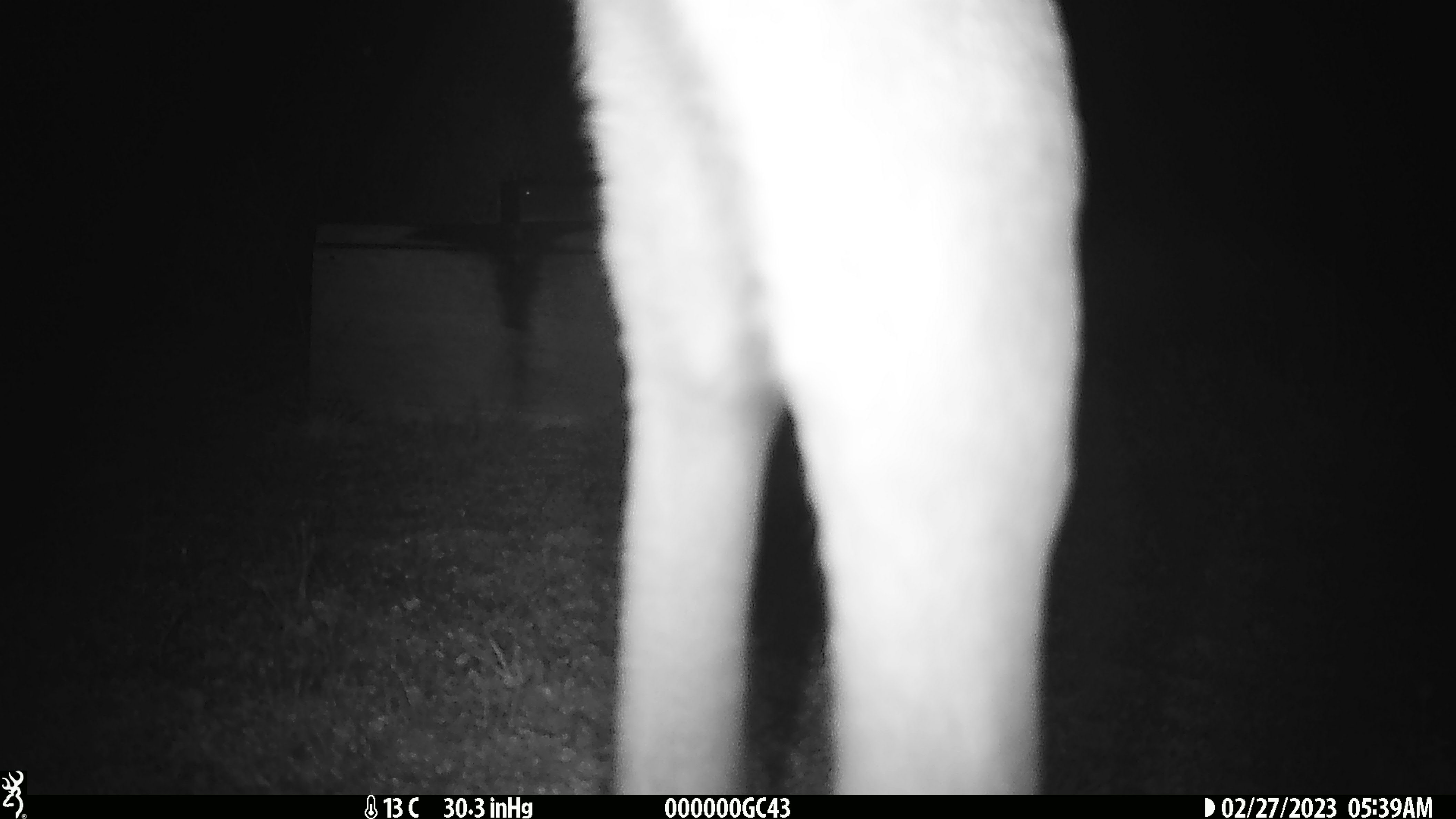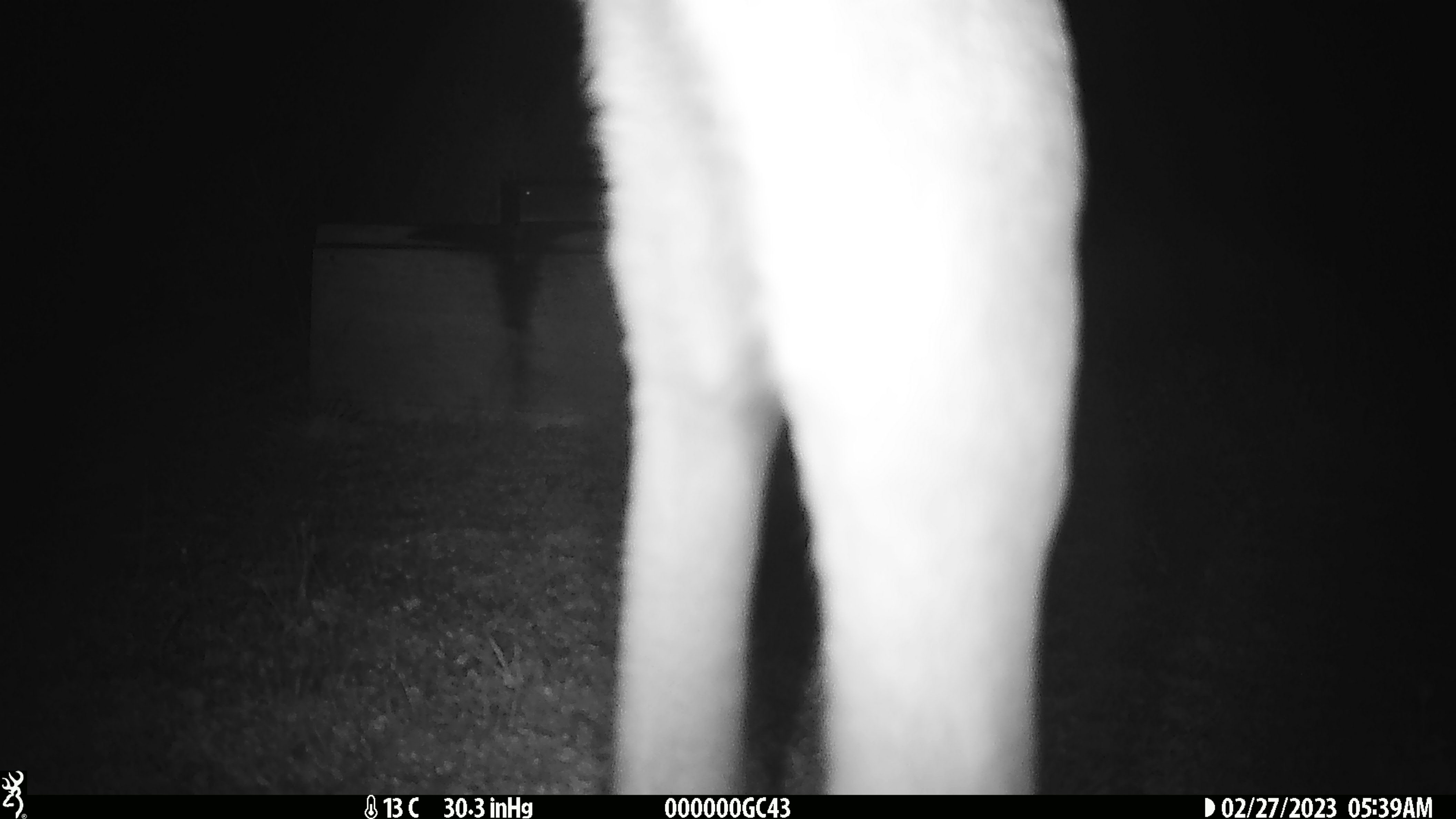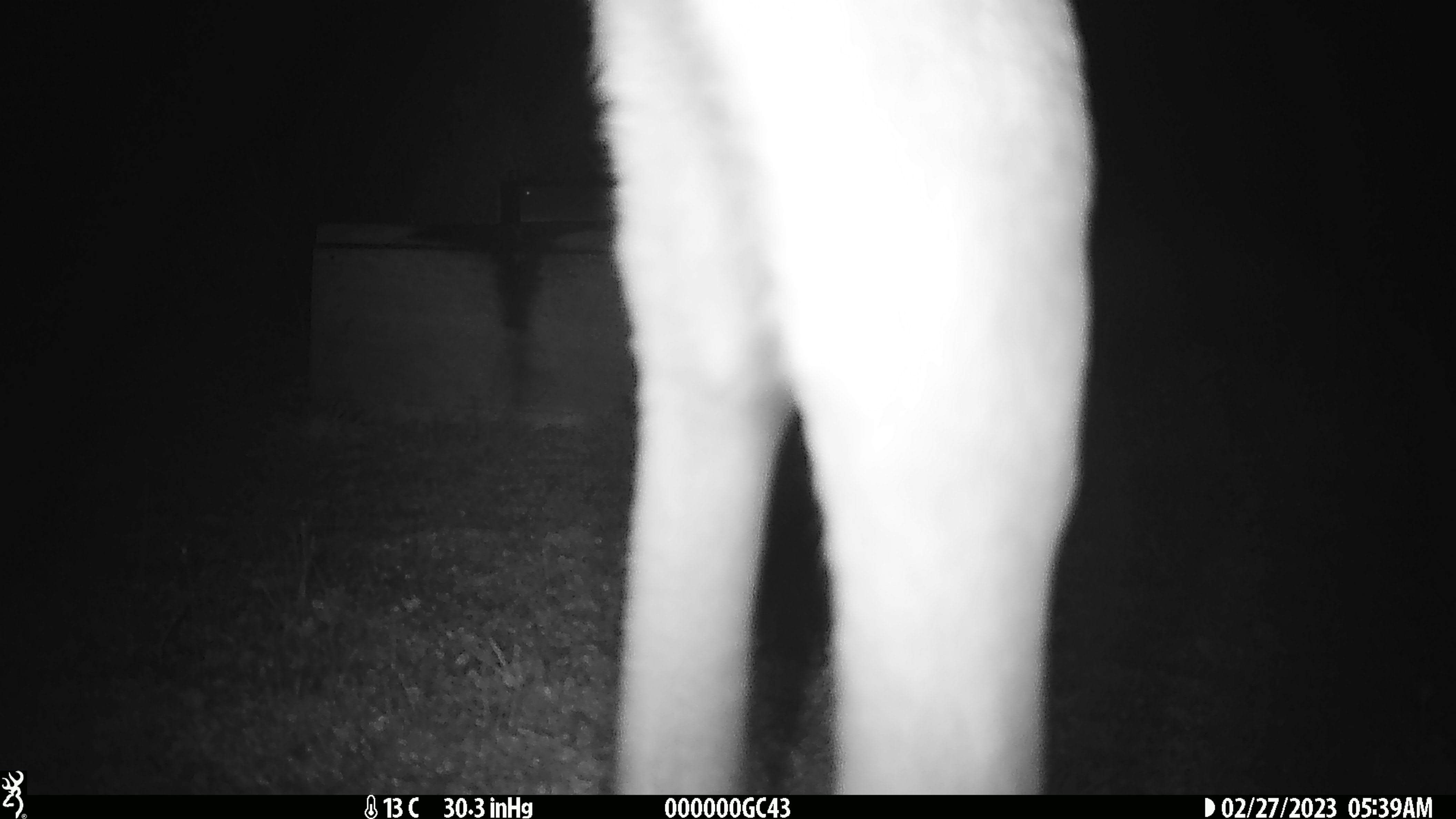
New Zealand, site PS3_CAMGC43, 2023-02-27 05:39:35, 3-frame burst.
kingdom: Animalia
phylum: Chordata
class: Mammalia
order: Artiodactyla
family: Cervidae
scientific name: Cervidae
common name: deer